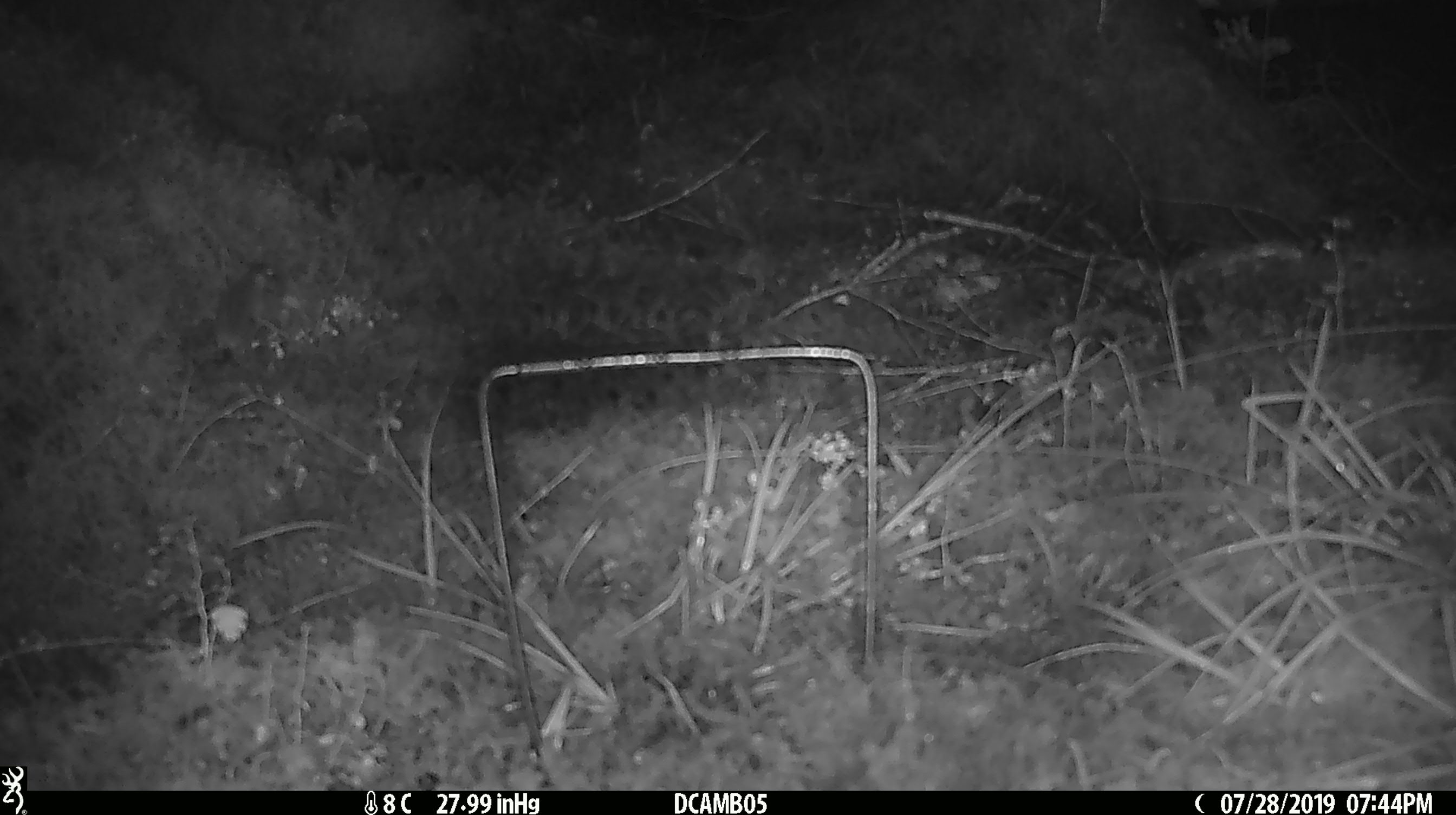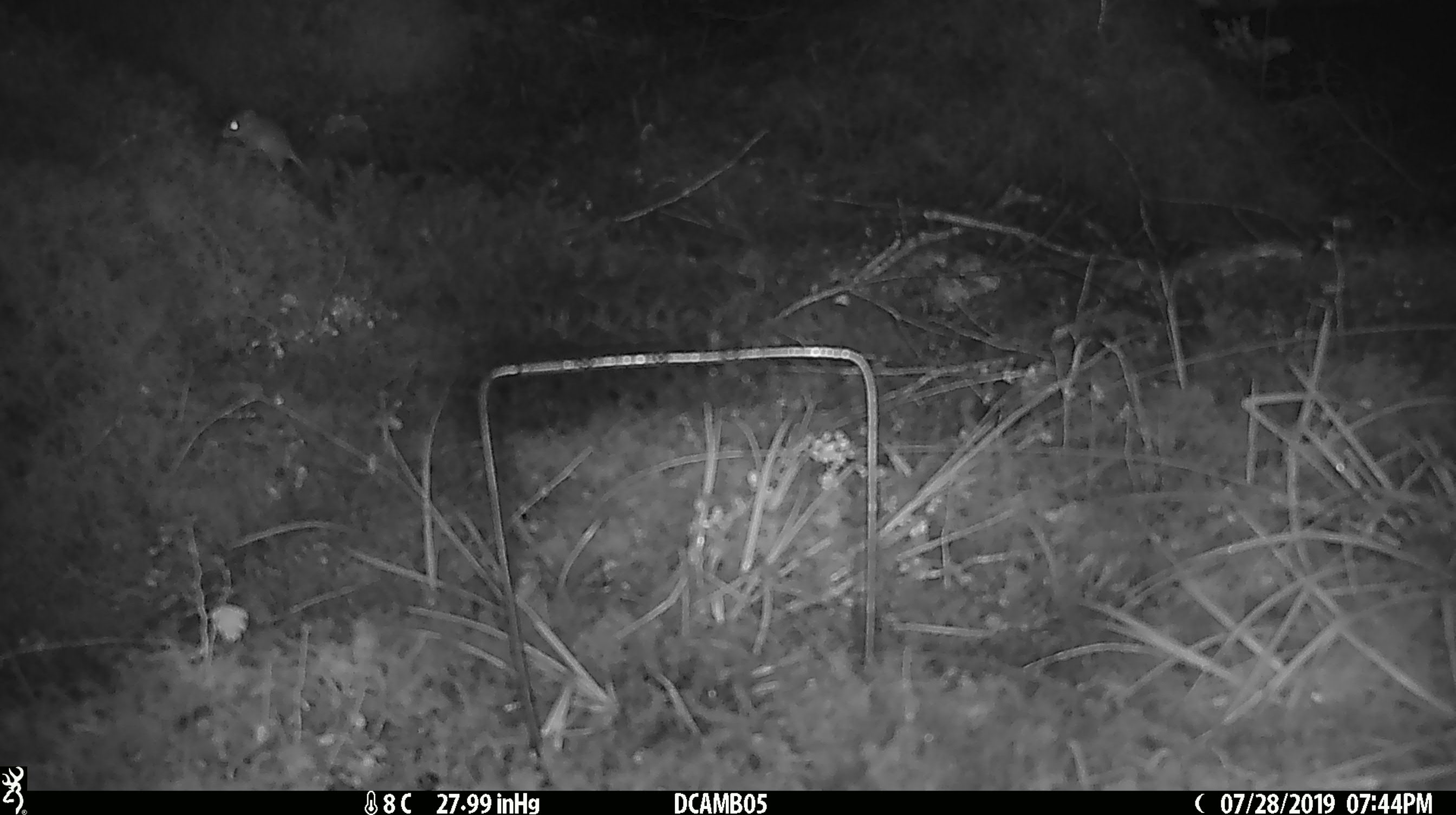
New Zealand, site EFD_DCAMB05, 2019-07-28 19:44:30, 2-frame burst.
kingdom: Animalia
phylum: Chordata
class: Mammalia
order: Rodentia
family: Muridae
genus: Mus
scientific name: Mus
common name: mouse